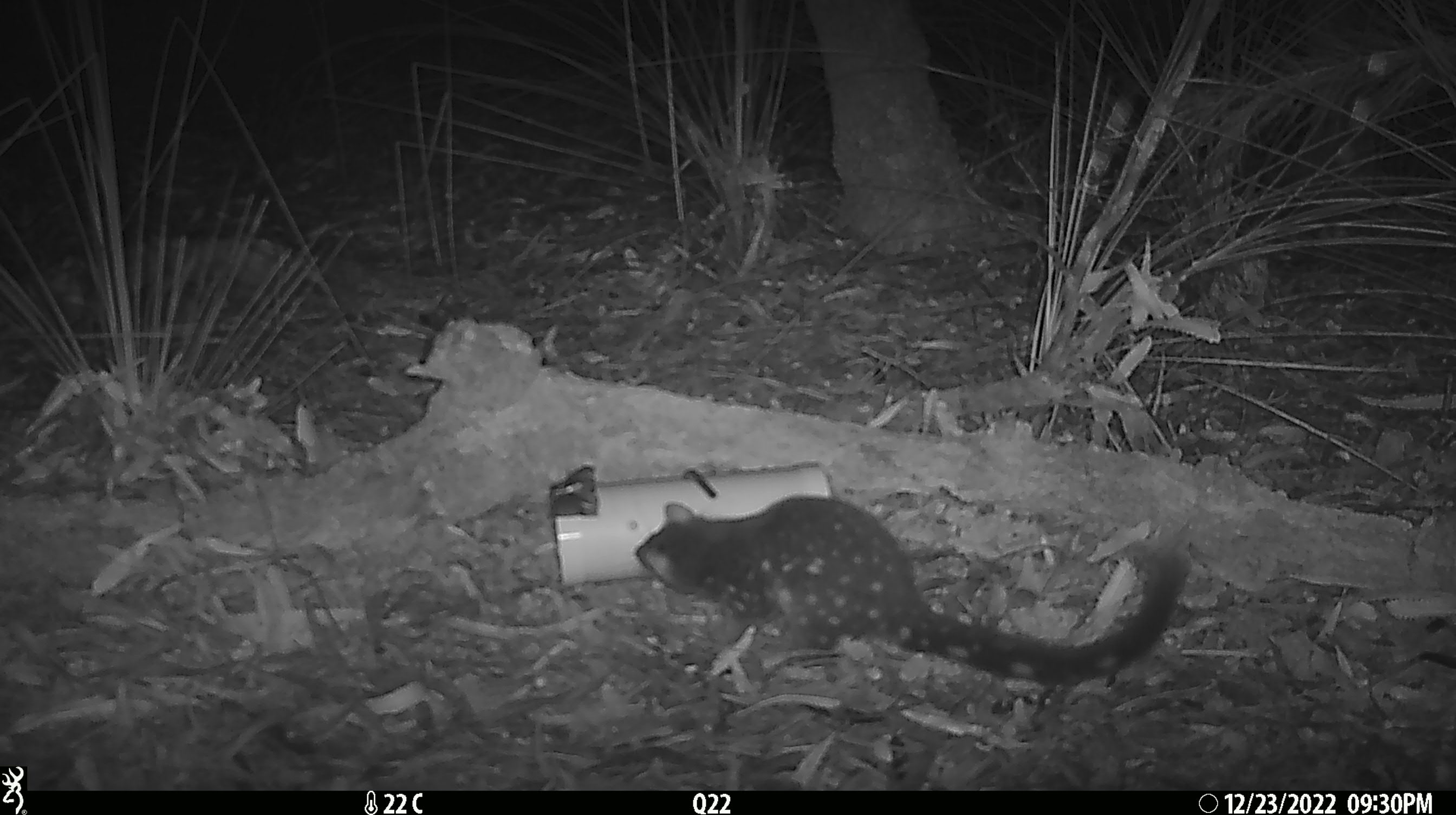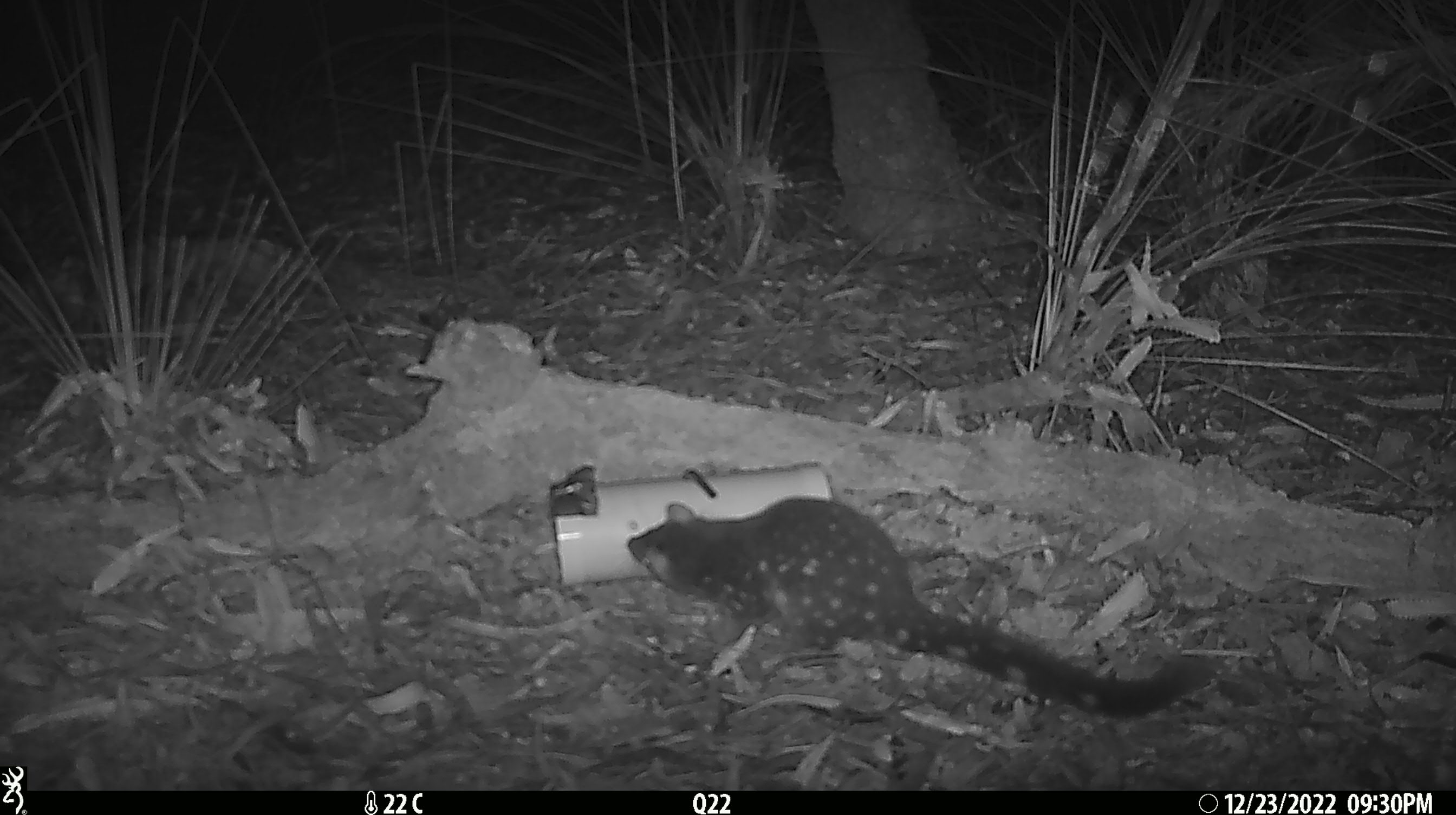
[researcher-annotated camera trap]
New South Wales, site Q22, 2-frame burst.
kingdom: Animalia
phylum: Chordata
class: Mammalia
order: Dasyuromorphia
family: Dasyuridae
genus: Dasyurus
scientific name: Dasyurus maculatus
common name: spotted-tailed quoll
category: quoll